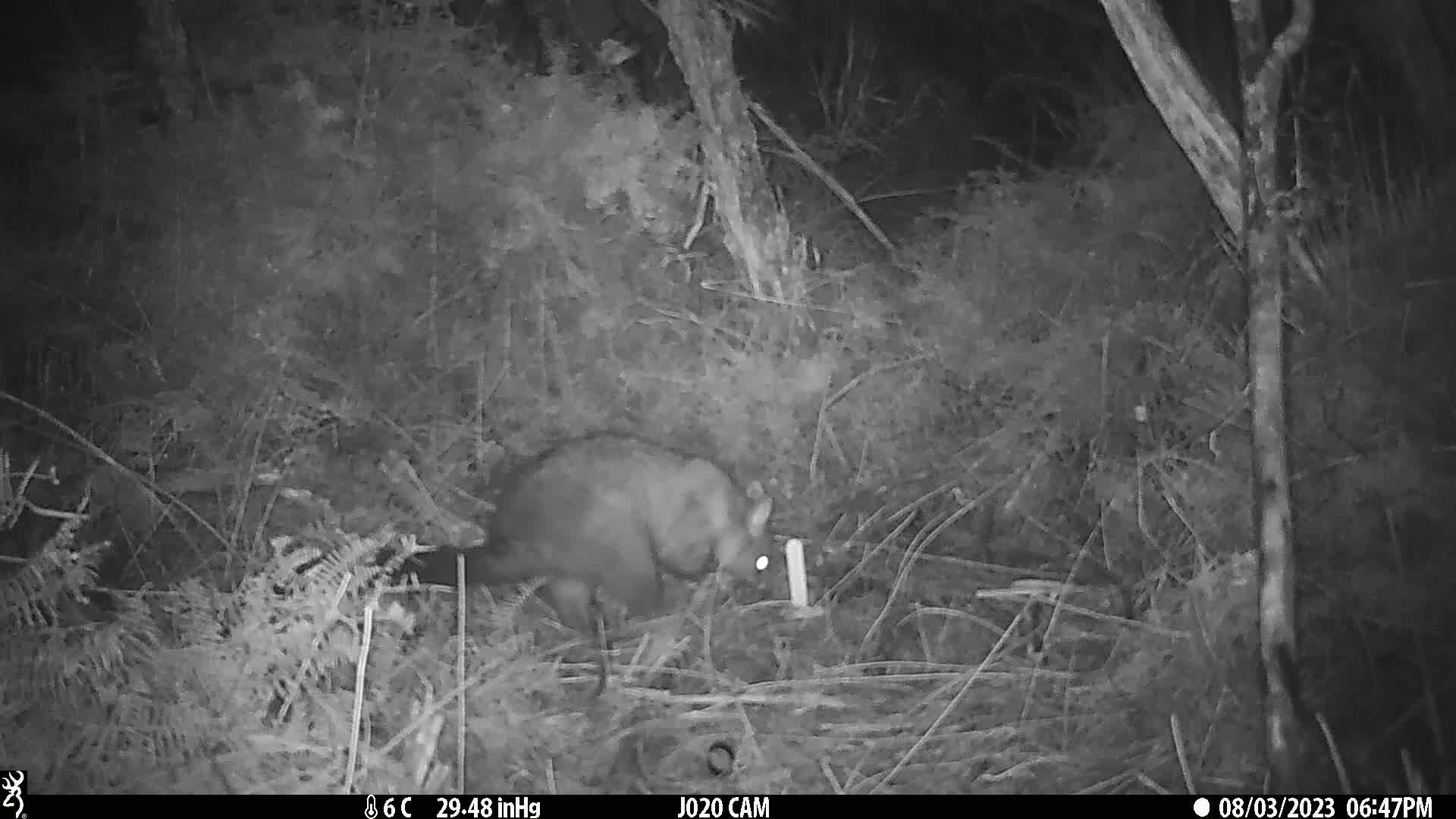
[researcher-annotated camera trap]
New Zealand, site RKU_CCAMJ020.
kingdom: Animalia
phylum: Chordata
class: Mammalia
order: Diprotodontia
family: Phalangeridae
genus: Trichosurus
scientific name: Trichosurus vulpecula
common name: common brushtail possum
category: possum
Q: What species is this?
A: Possum (common brushtail possum) (Trichosurus vulpecula).